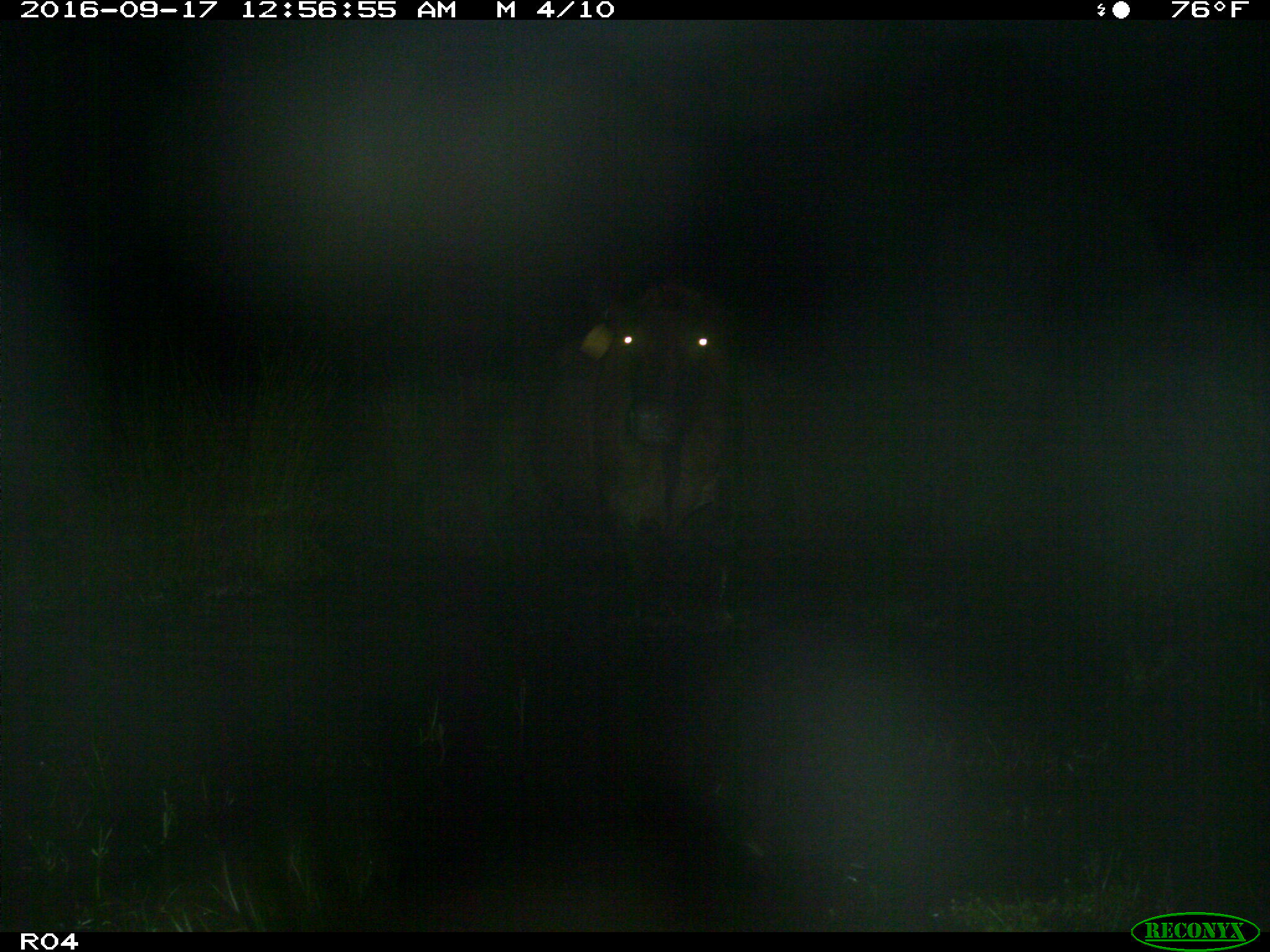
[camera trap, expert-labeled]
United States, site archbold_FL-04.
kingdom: Animalia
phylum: Chordata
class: Mammalia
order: Artiodactyla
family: Bovidae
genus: Bos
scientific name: Bos taurus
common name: domestic cow